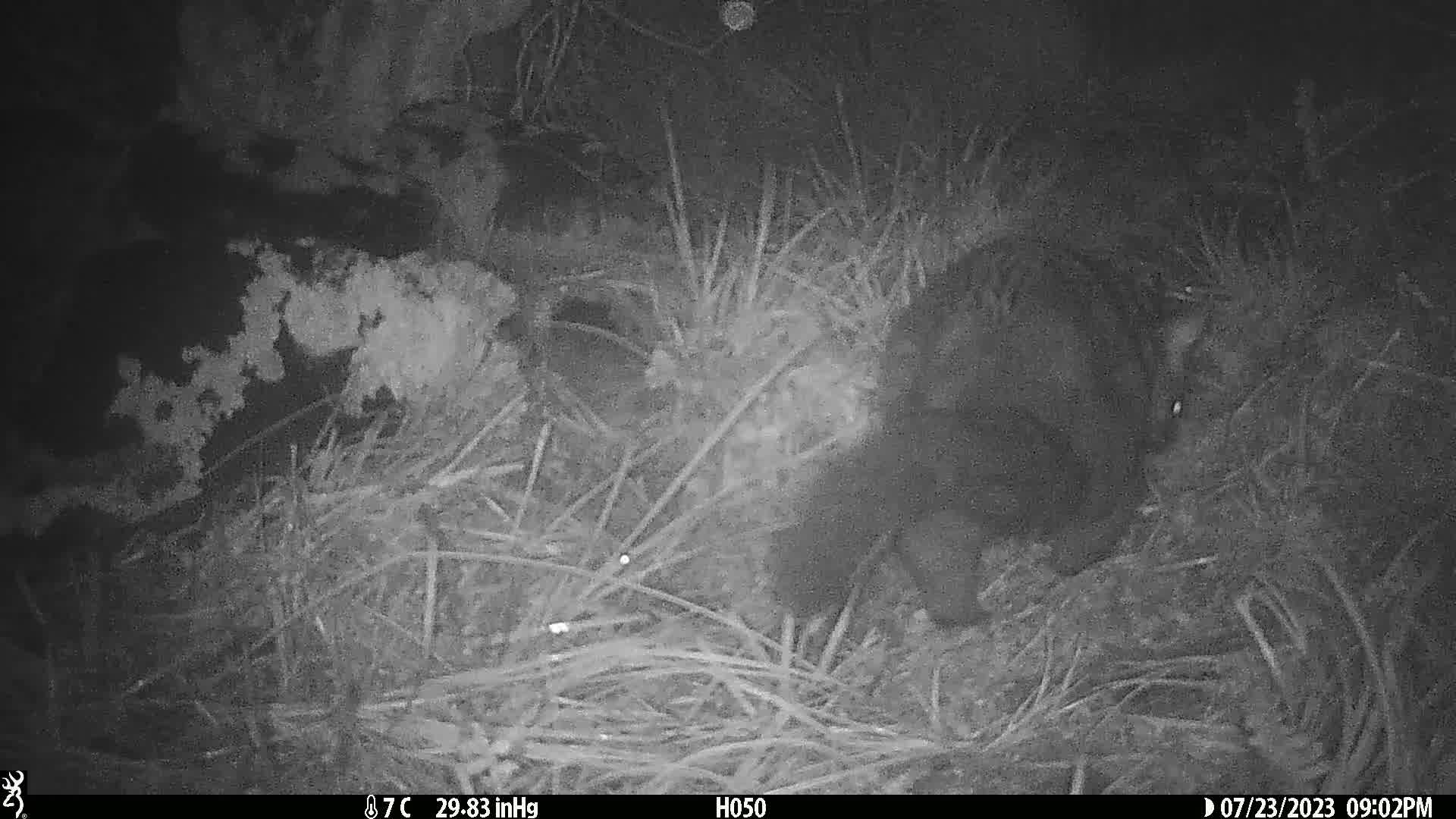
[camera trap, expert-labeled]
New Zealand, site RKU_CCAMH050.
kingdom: Animalia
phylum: Chordata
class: Mammalia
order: Diprotodontia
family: Phalangeridae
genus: Trichosurus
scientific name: Trichosurus vulpecula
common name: common brushtail possum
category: possum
Possum (common brushtail possum) (Trichosurus vulpecula).